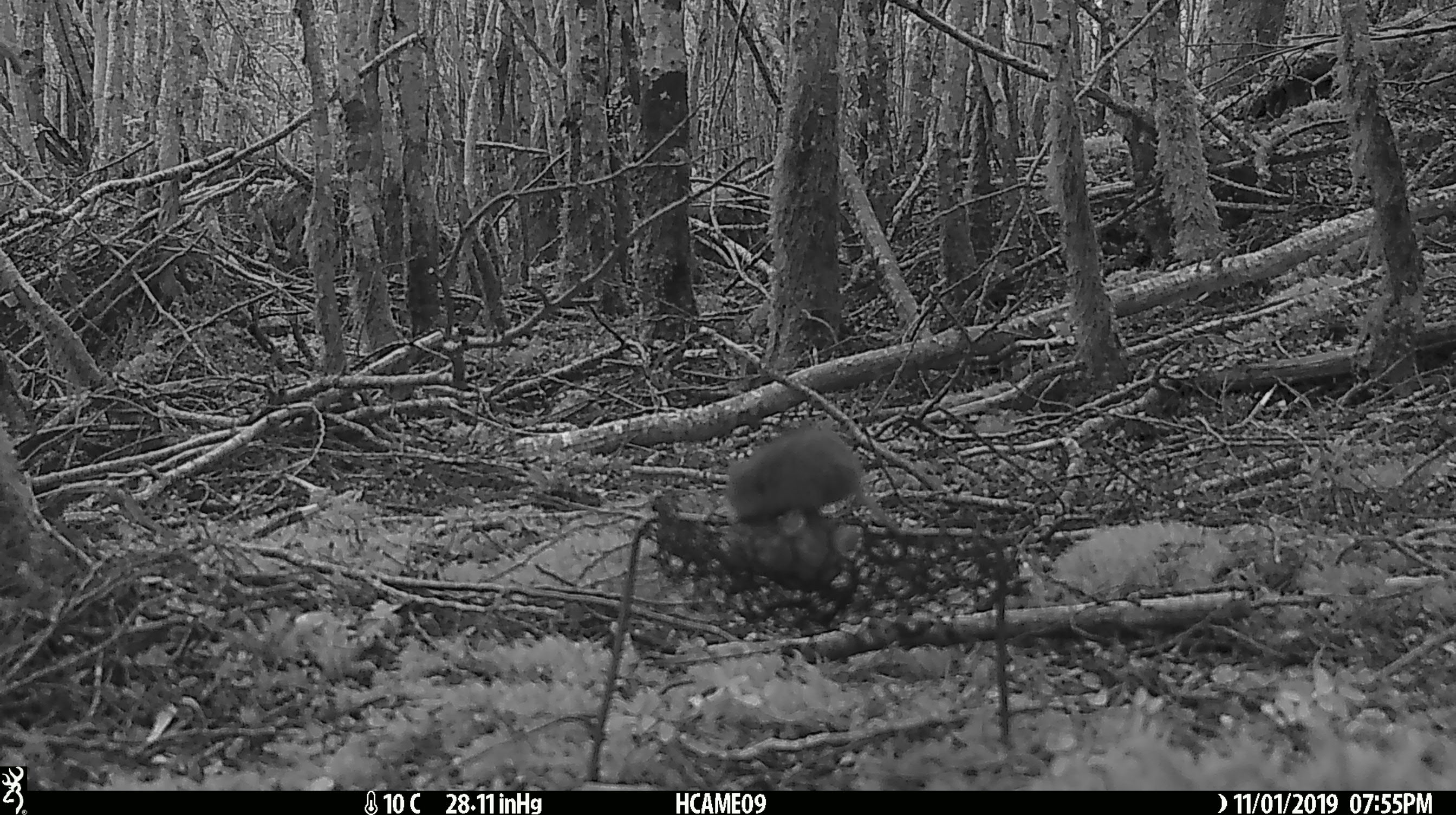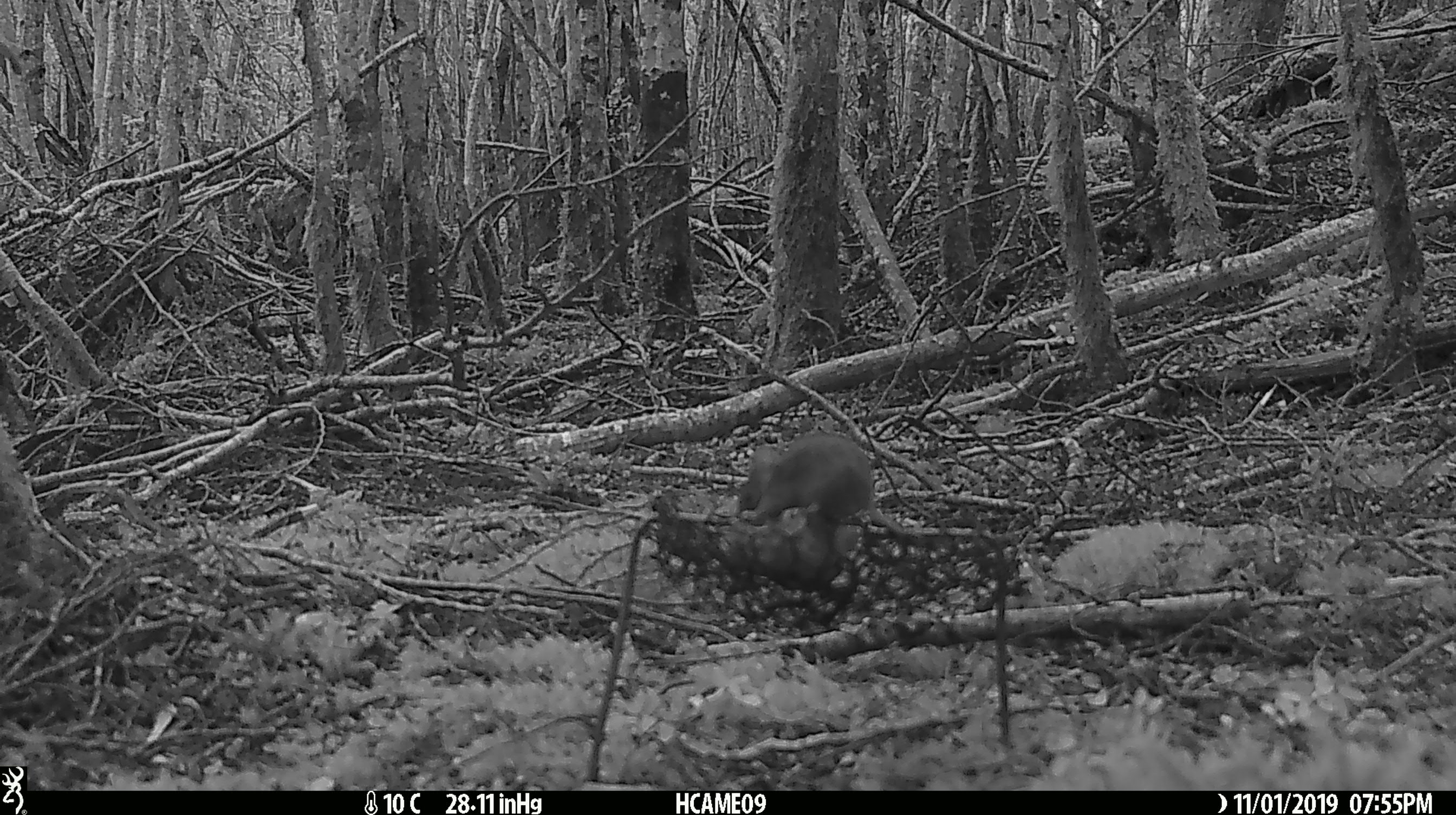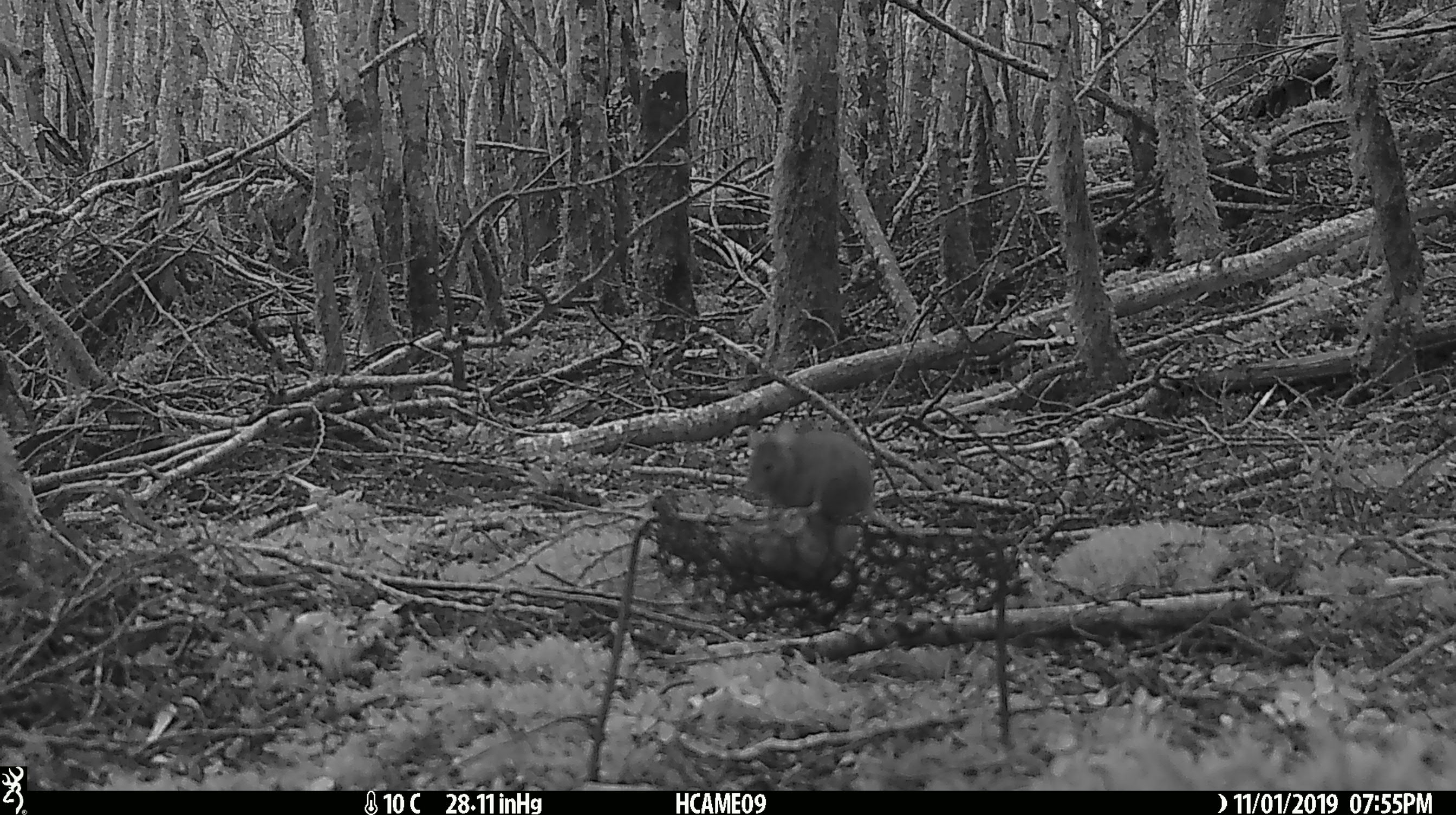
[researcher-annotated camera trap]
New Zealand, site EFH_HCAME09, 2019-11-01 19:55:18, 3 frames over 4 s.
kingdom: Animalia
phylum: Chordata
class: Mammalia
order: Rodentia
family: Muridae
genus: Mus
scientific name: Mus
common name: mouse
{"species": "mouse (Mus)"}